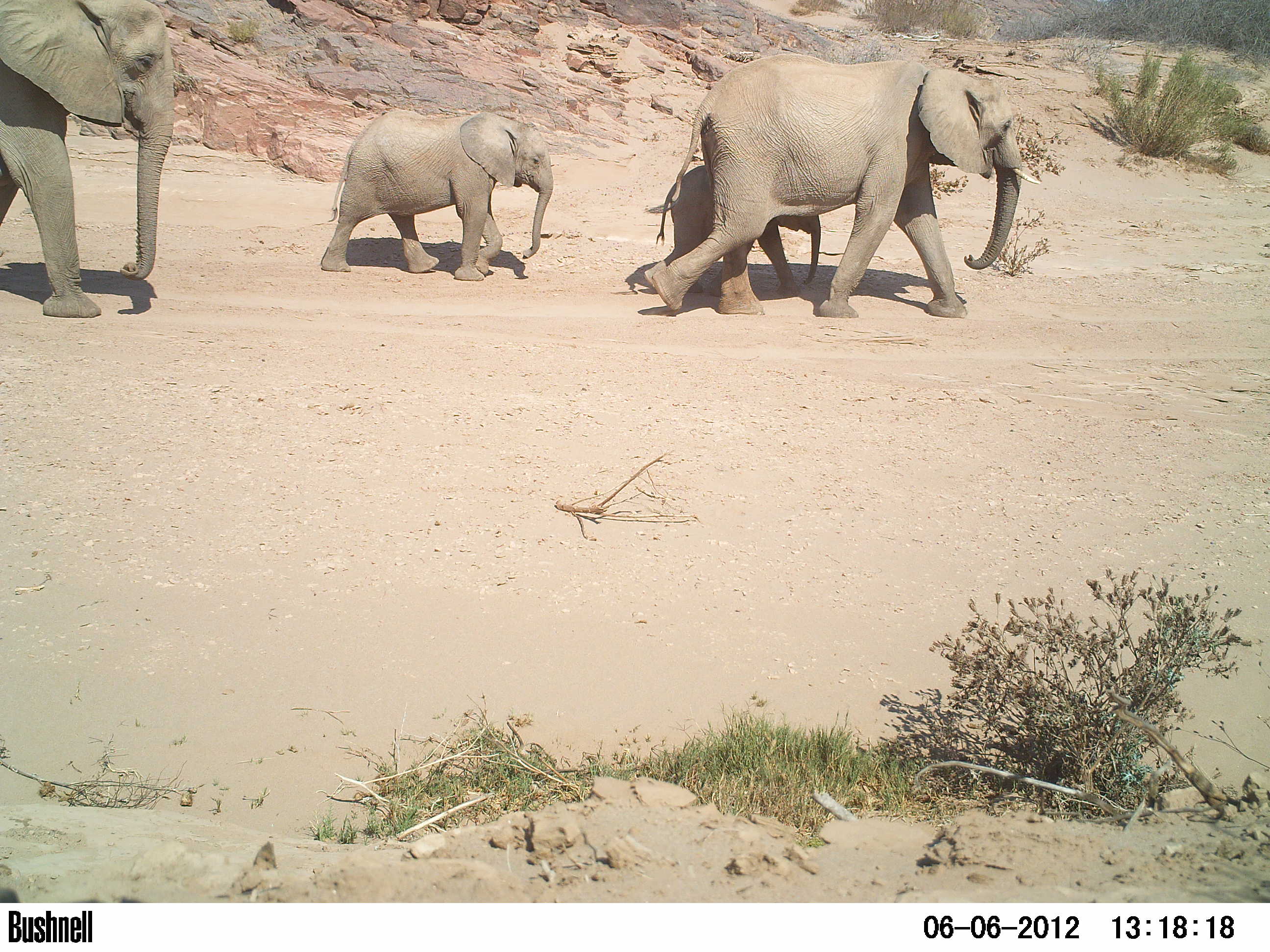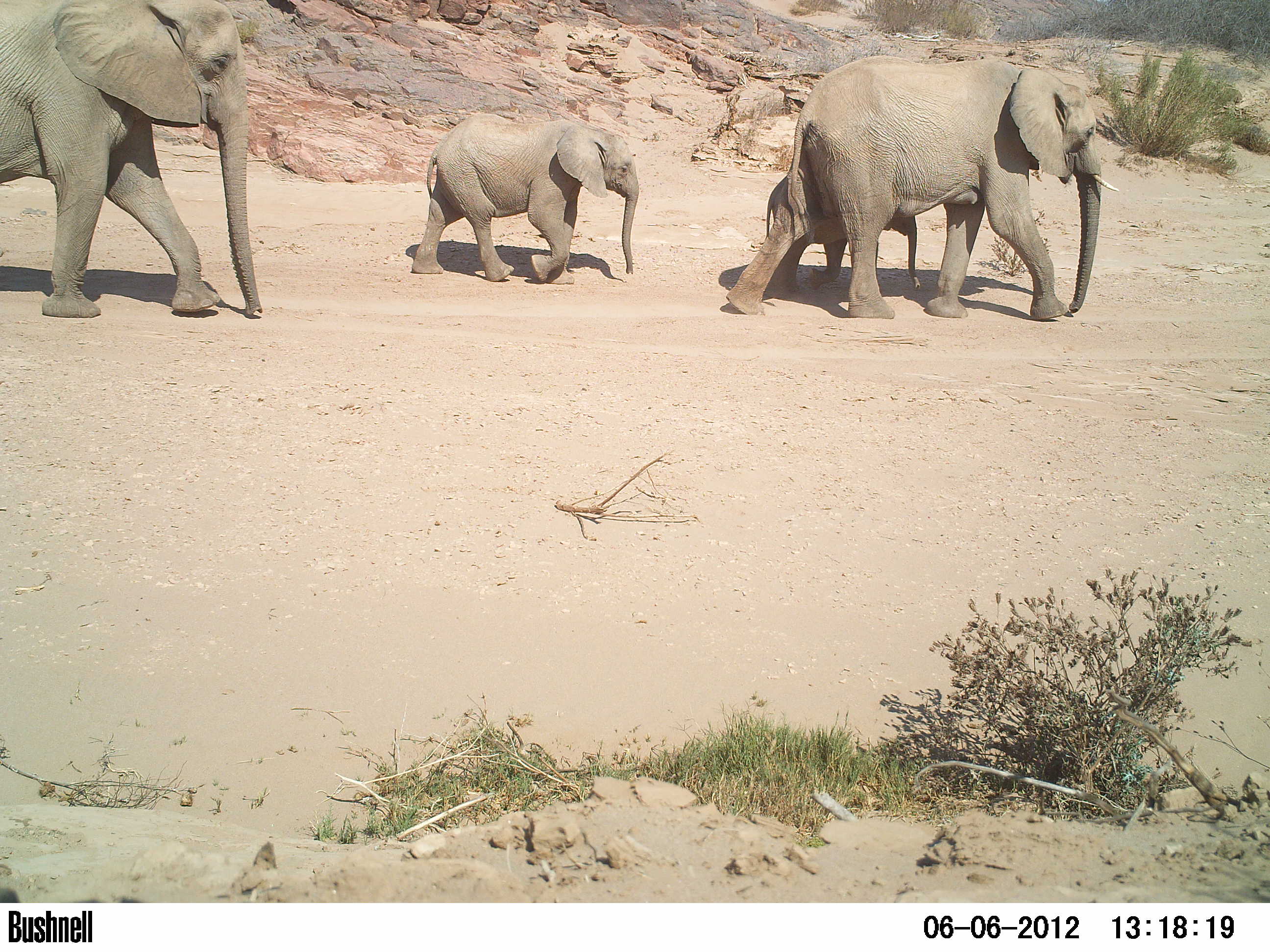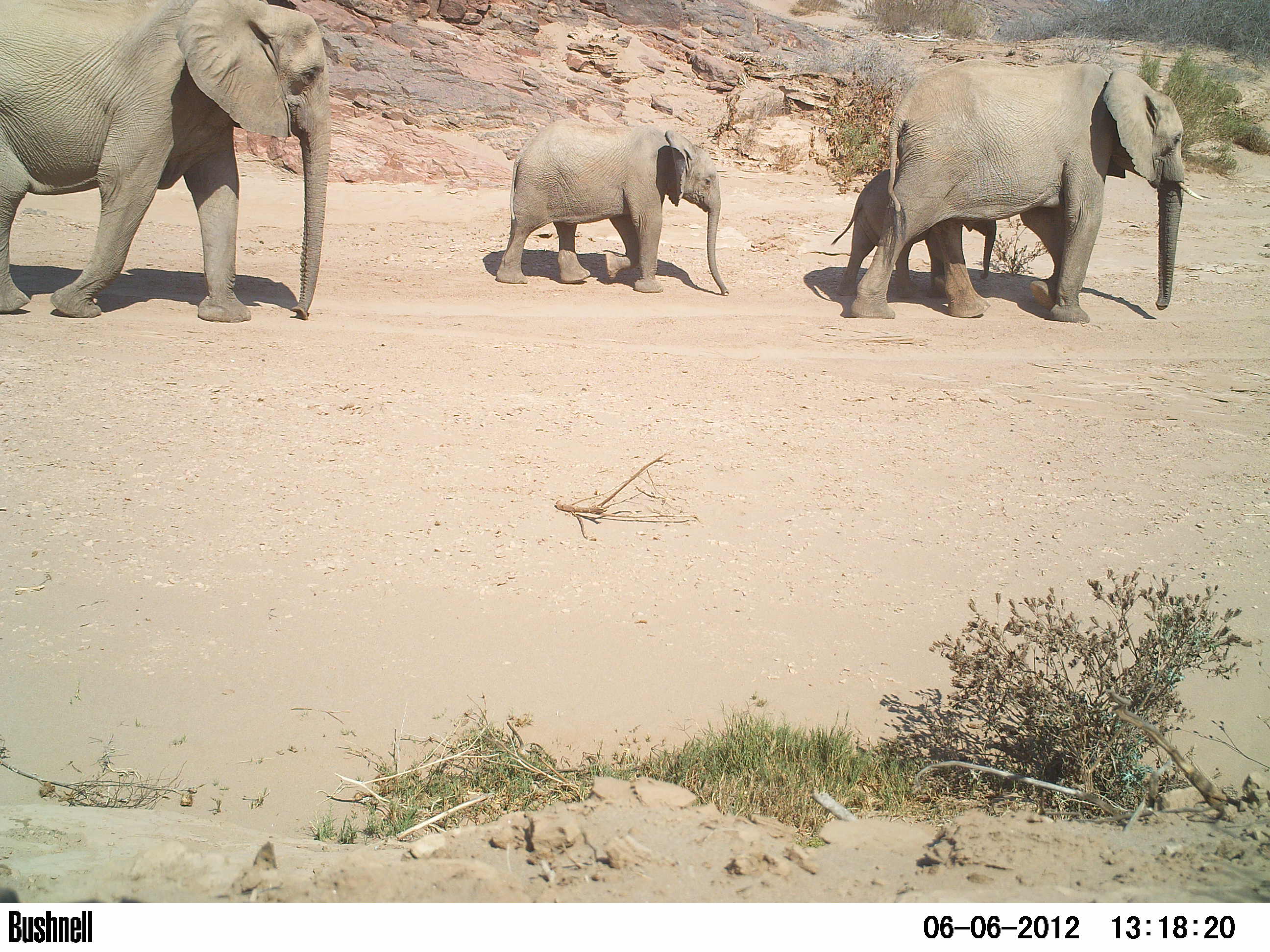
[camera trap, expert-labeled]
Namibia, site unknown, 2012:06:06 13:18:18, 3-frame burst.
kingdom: Animalia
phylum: Chordata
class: Mammalia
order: Proboscidea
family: Elephantidae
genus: Loxodonta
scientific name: Loxodonta africana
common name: african elephant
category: loxodanta africana